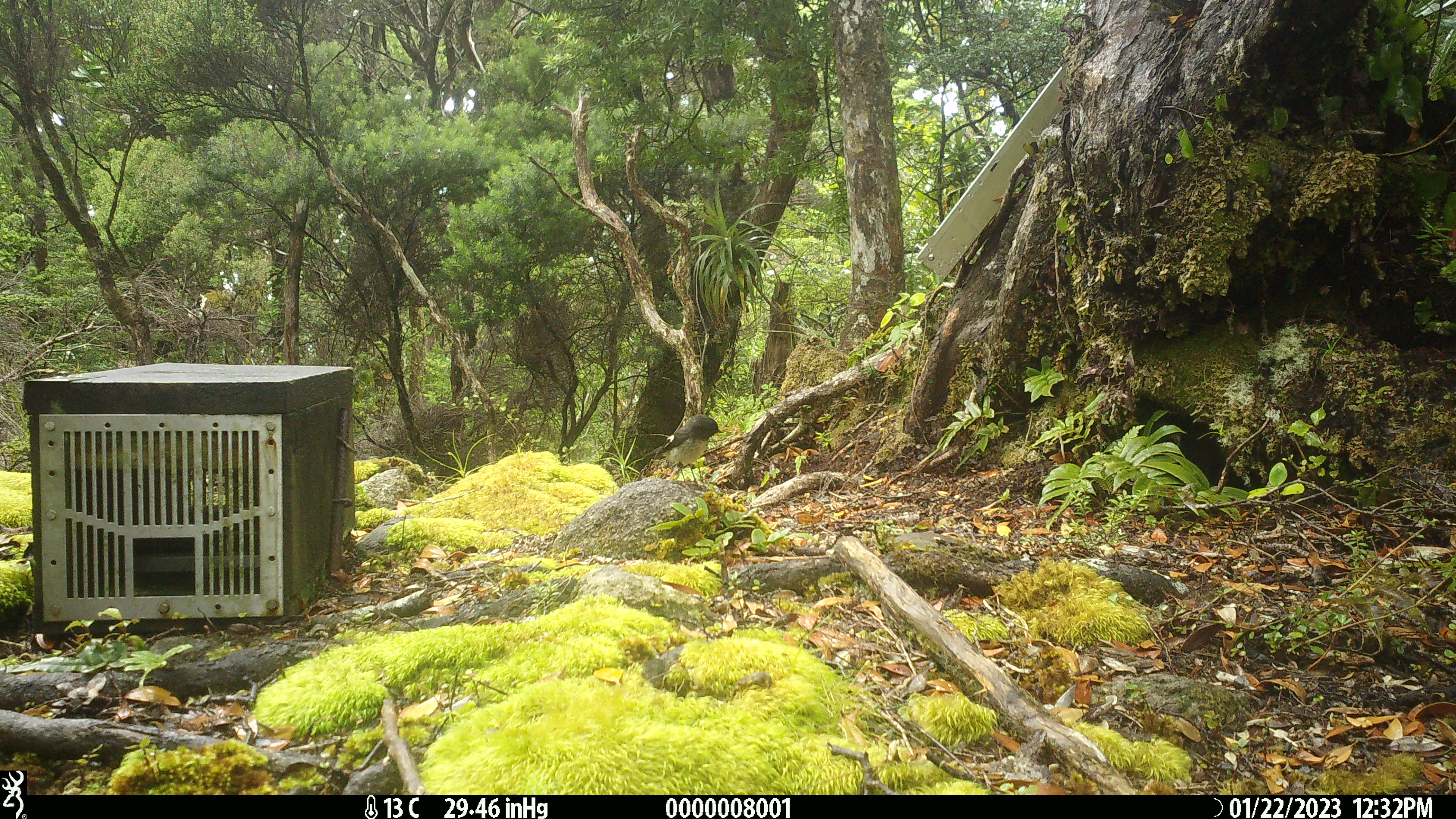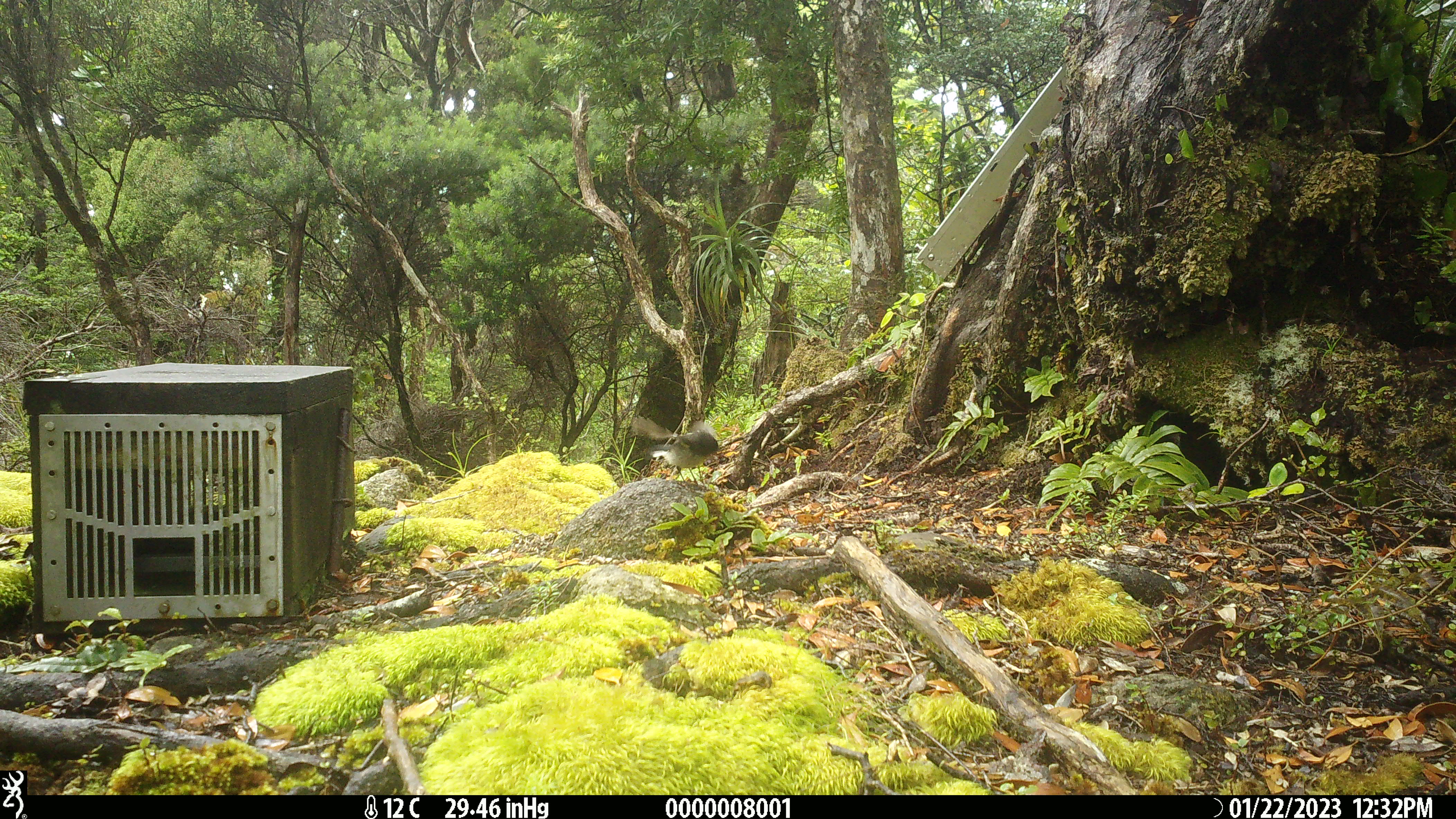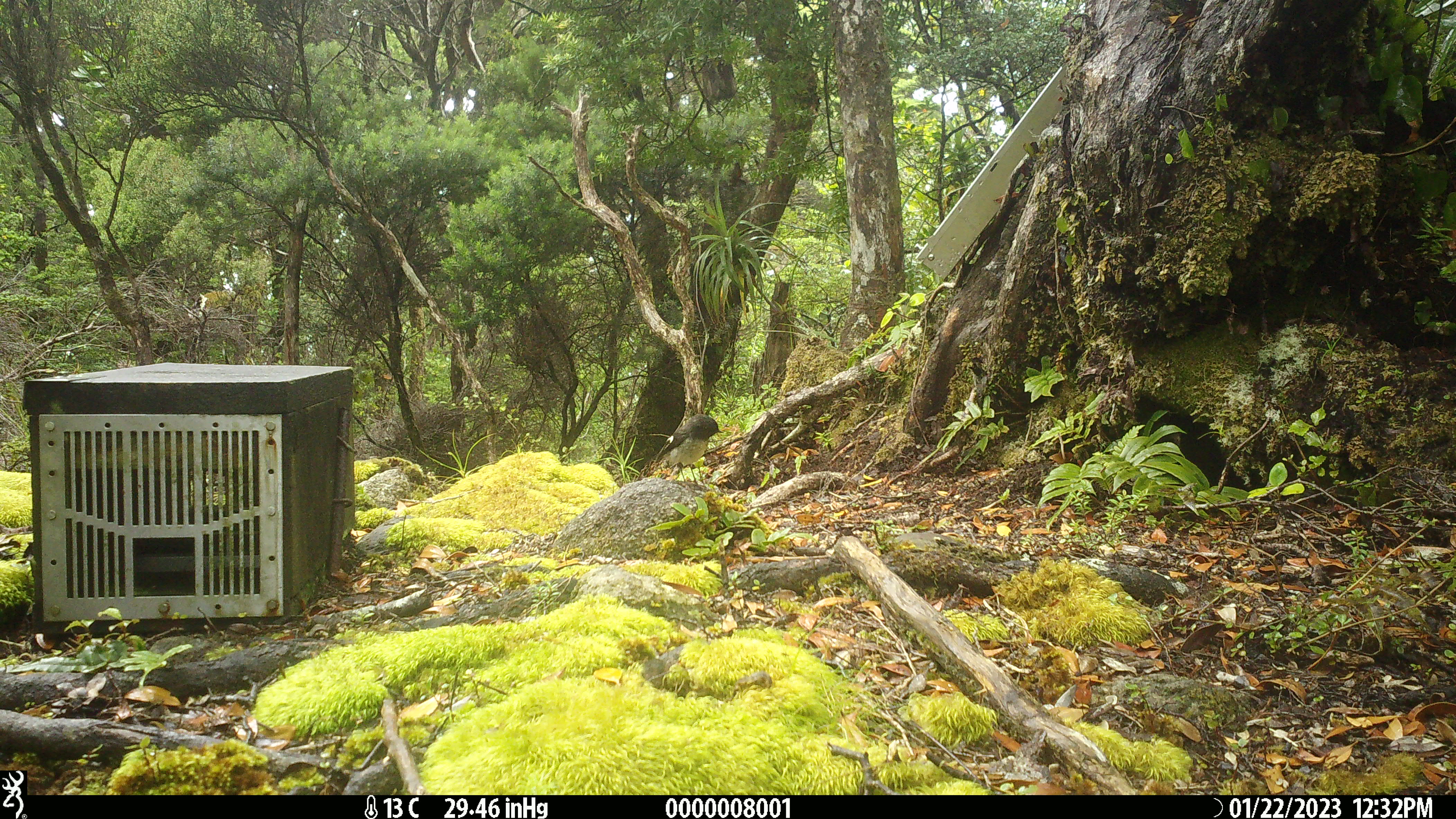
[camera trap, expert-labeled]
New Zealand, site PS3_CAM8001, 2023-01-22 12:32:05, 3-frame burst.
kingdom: Animalia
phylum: Chordata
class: Aves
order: Passeriformes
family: Petroicidae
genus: Petroica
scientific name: Petroica macrocephala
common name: tomtit